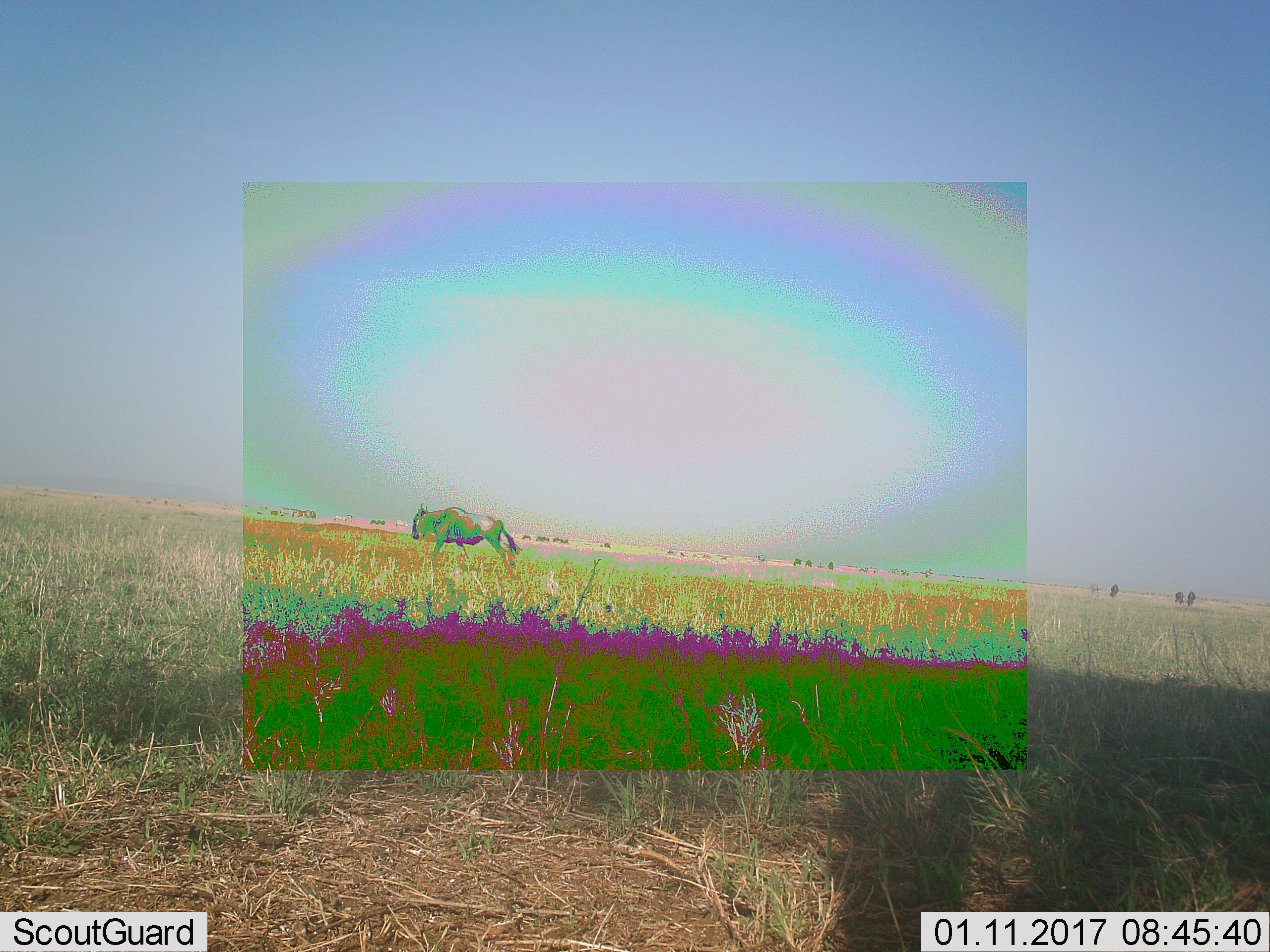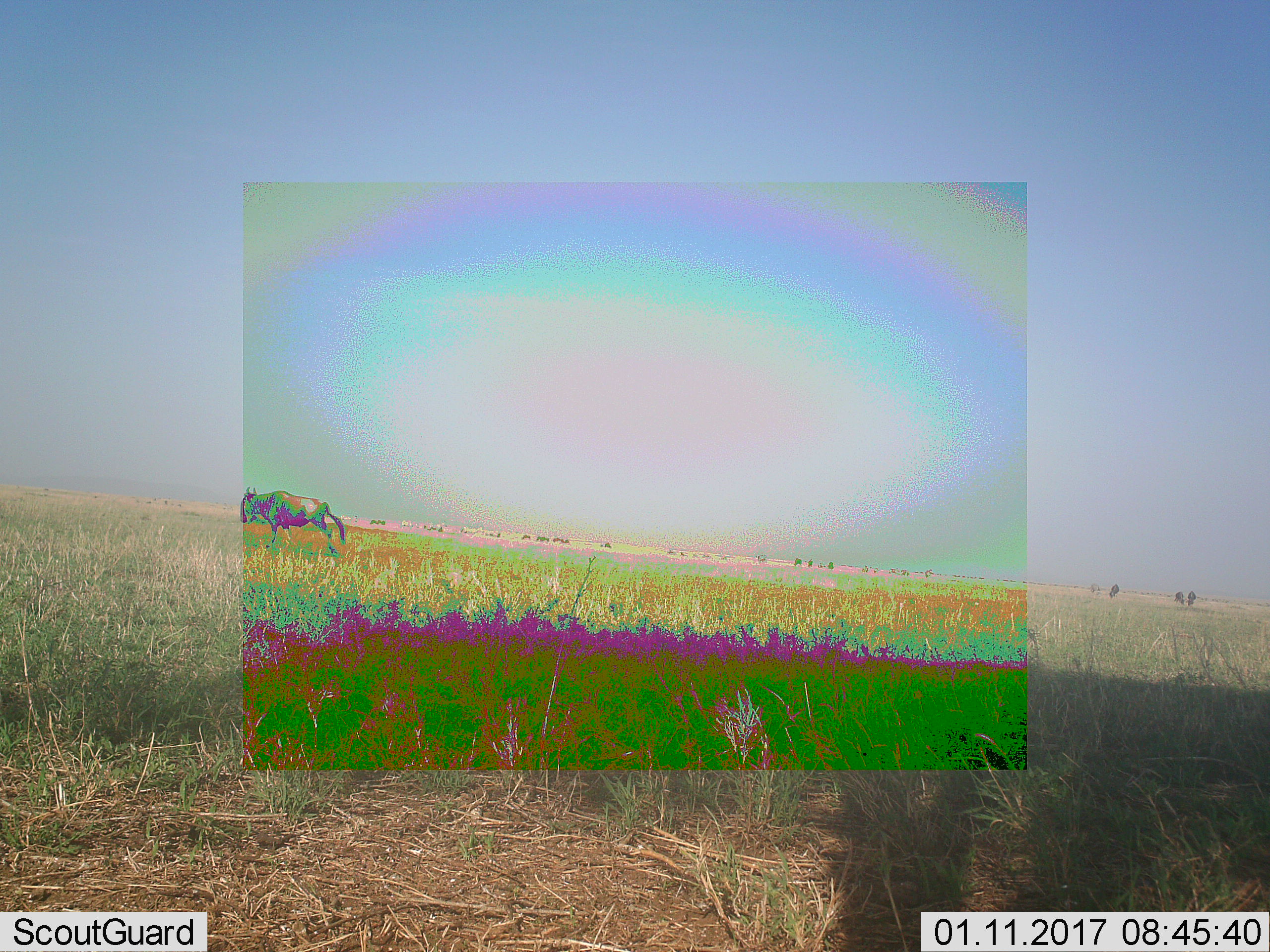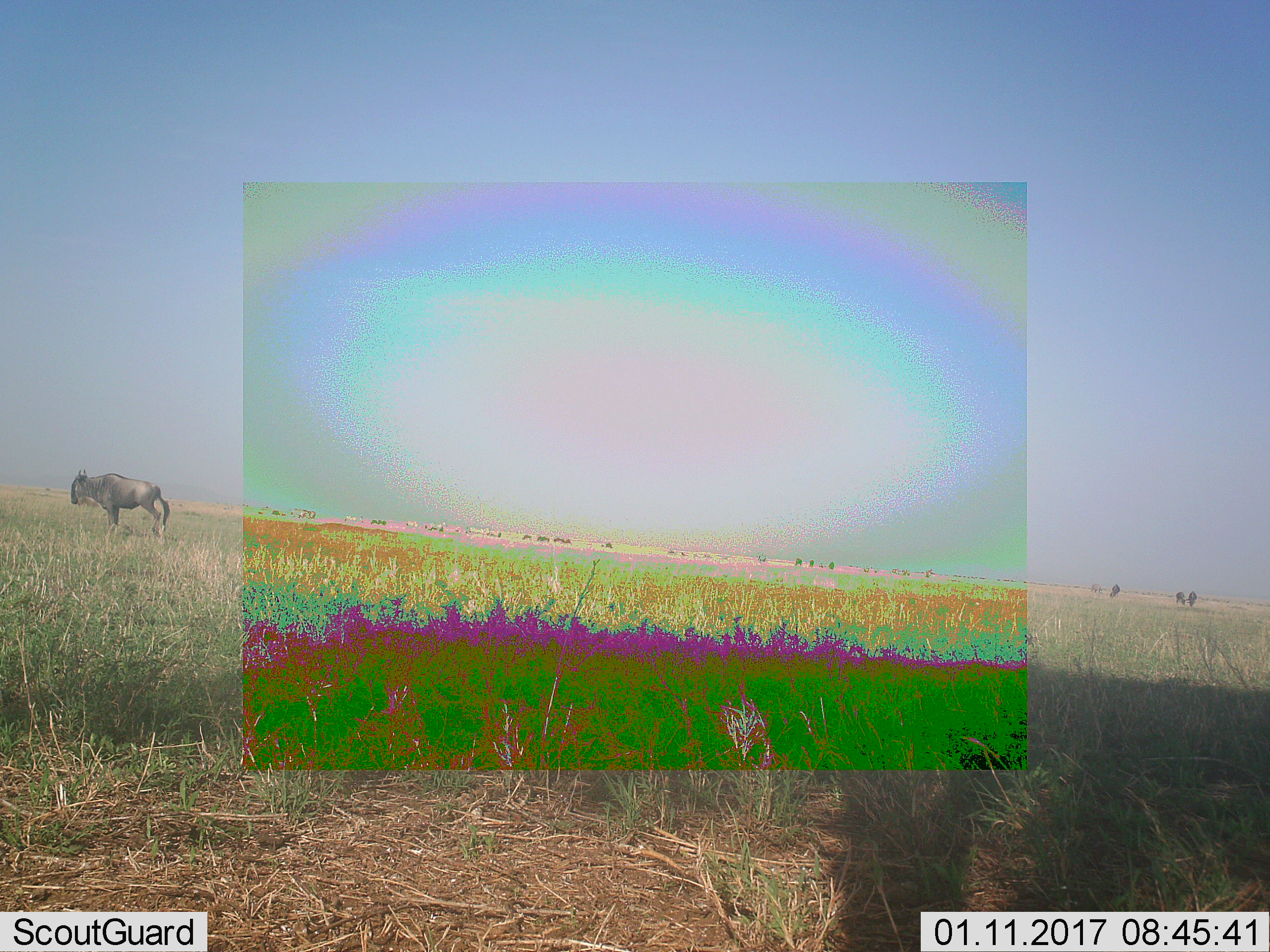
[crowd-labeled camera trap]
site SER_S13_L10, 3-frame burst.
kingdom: Animalia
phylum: Chordata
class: Mammalia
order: Artiodactyla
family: Bovidae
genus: Connochaetes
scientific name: Connochaetes taurinus taurinus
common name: blue wildebeest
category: wildebeestblue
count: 11-50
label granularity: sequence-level